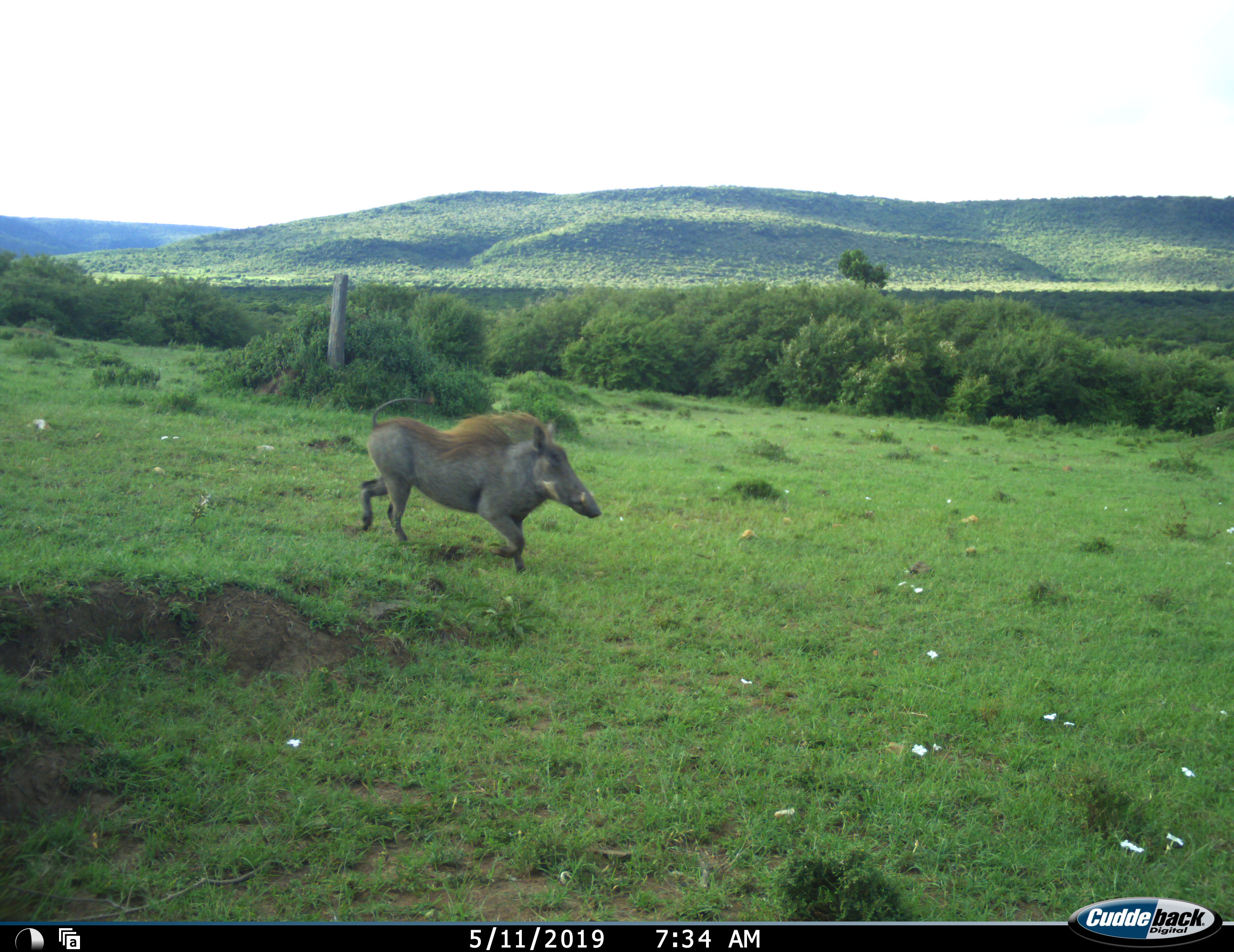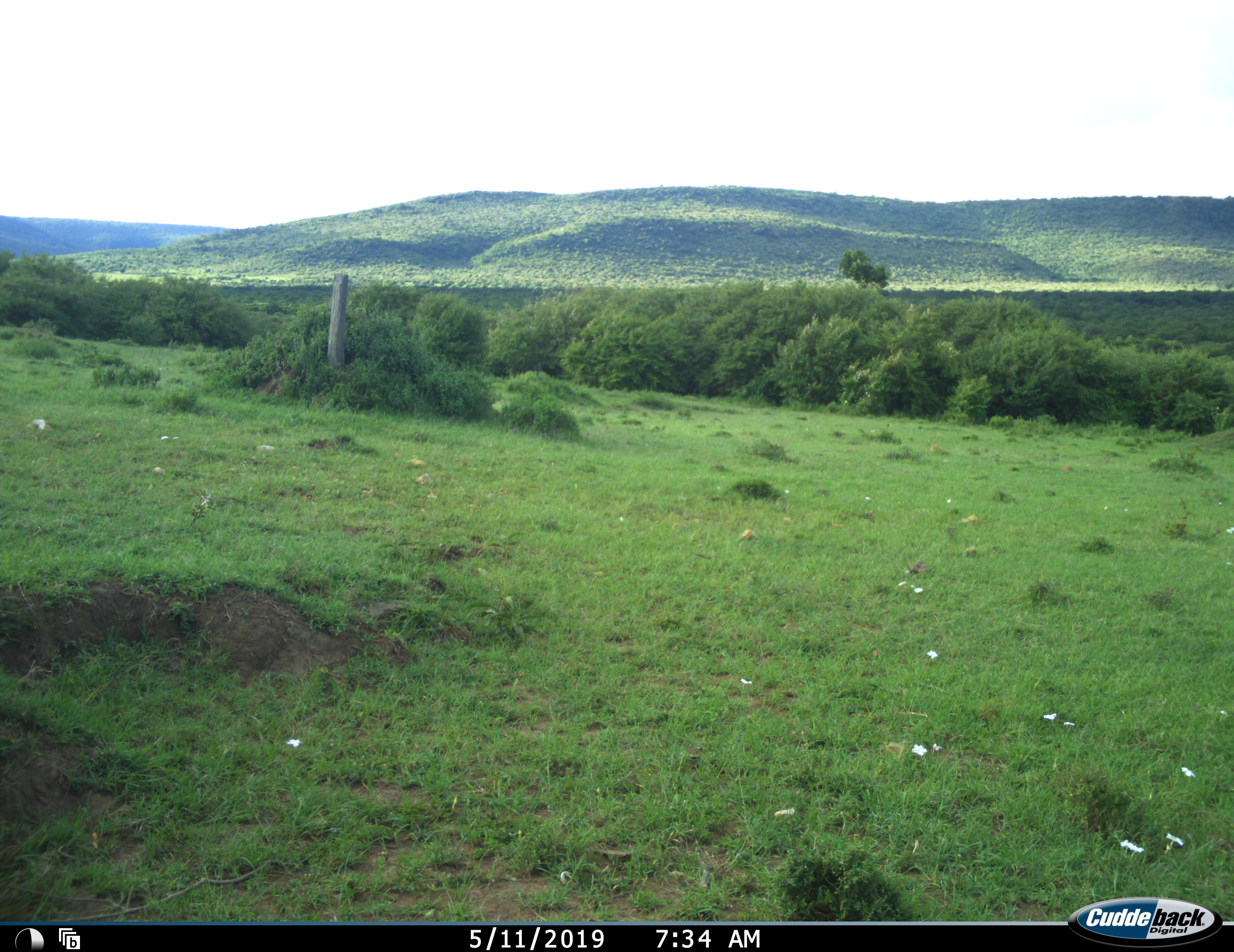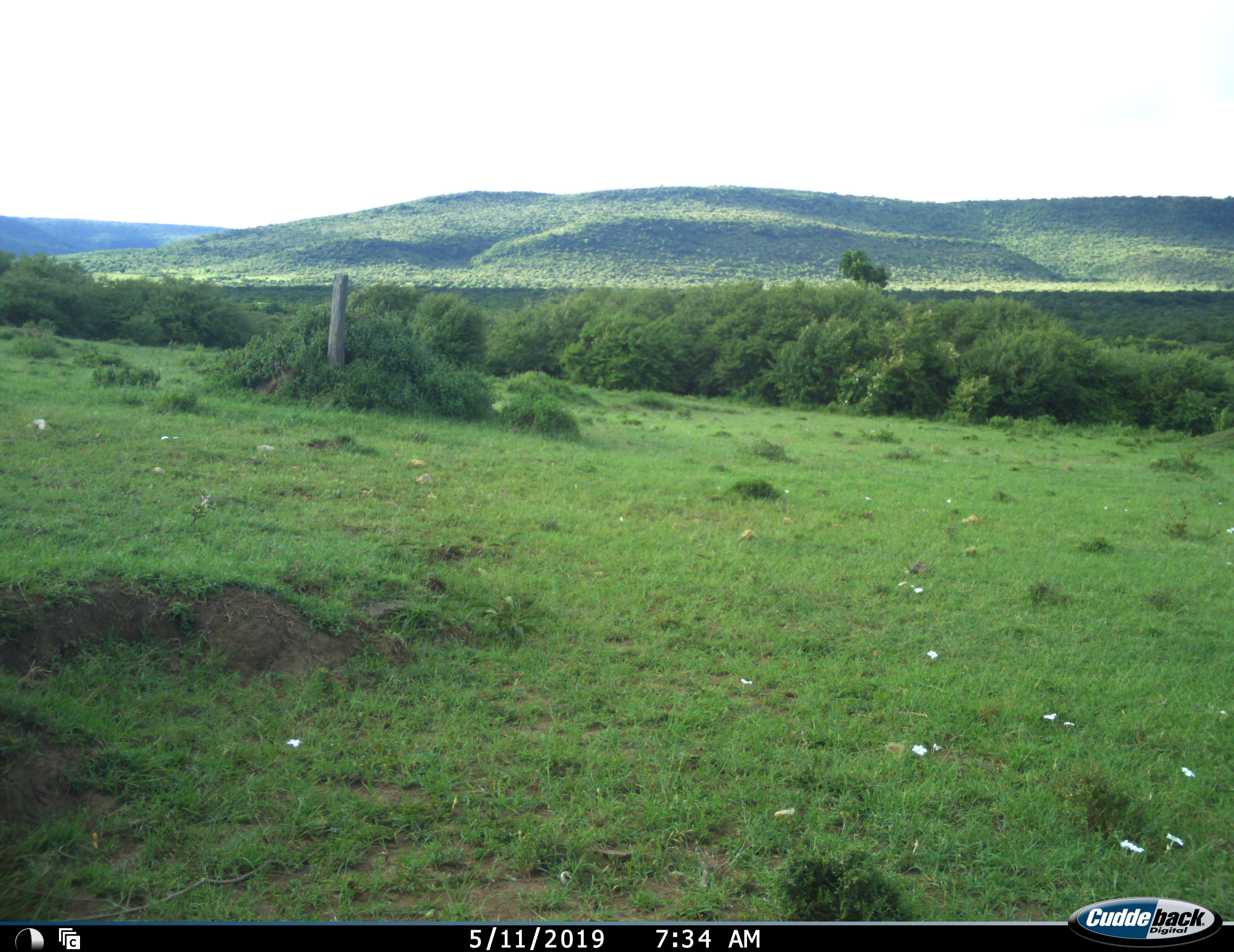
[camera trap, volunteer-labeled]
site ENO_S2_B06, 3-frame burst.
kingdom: Animalia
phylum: Chordata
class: Mammalia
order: Artiodactyla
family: Suidae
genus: Phacochoerus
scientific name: Phacochoerus africanus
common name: warthog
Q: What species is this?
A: Warthog (Phacochoerus africanus).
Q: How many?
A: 1.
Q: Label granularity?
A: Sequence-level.